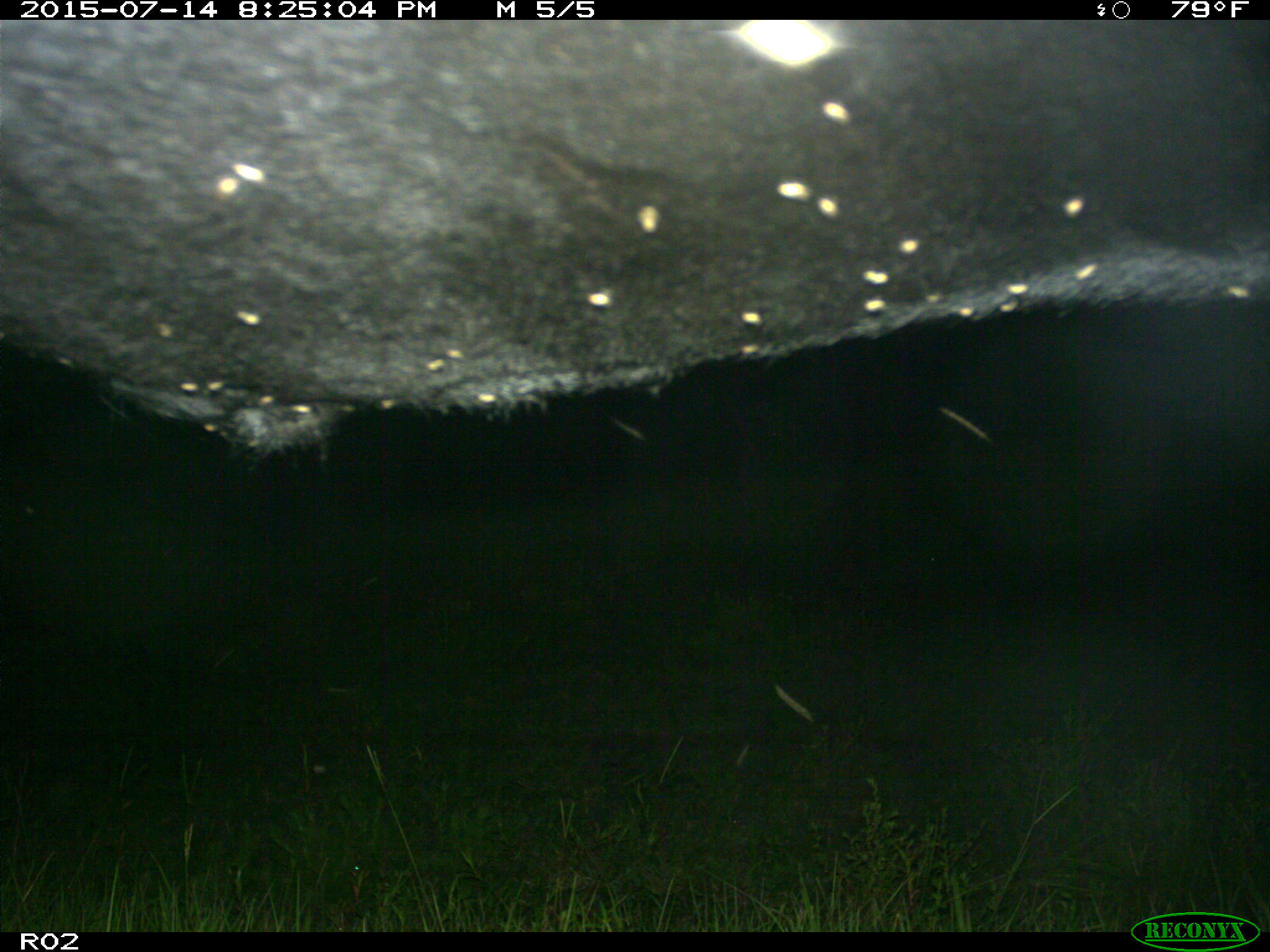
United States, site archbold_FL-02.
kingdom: Animalia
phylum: Chordata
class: Mammalia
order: Artiodactyla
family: Bovidae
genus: Bos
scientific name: Bos taurus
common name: domestic cow